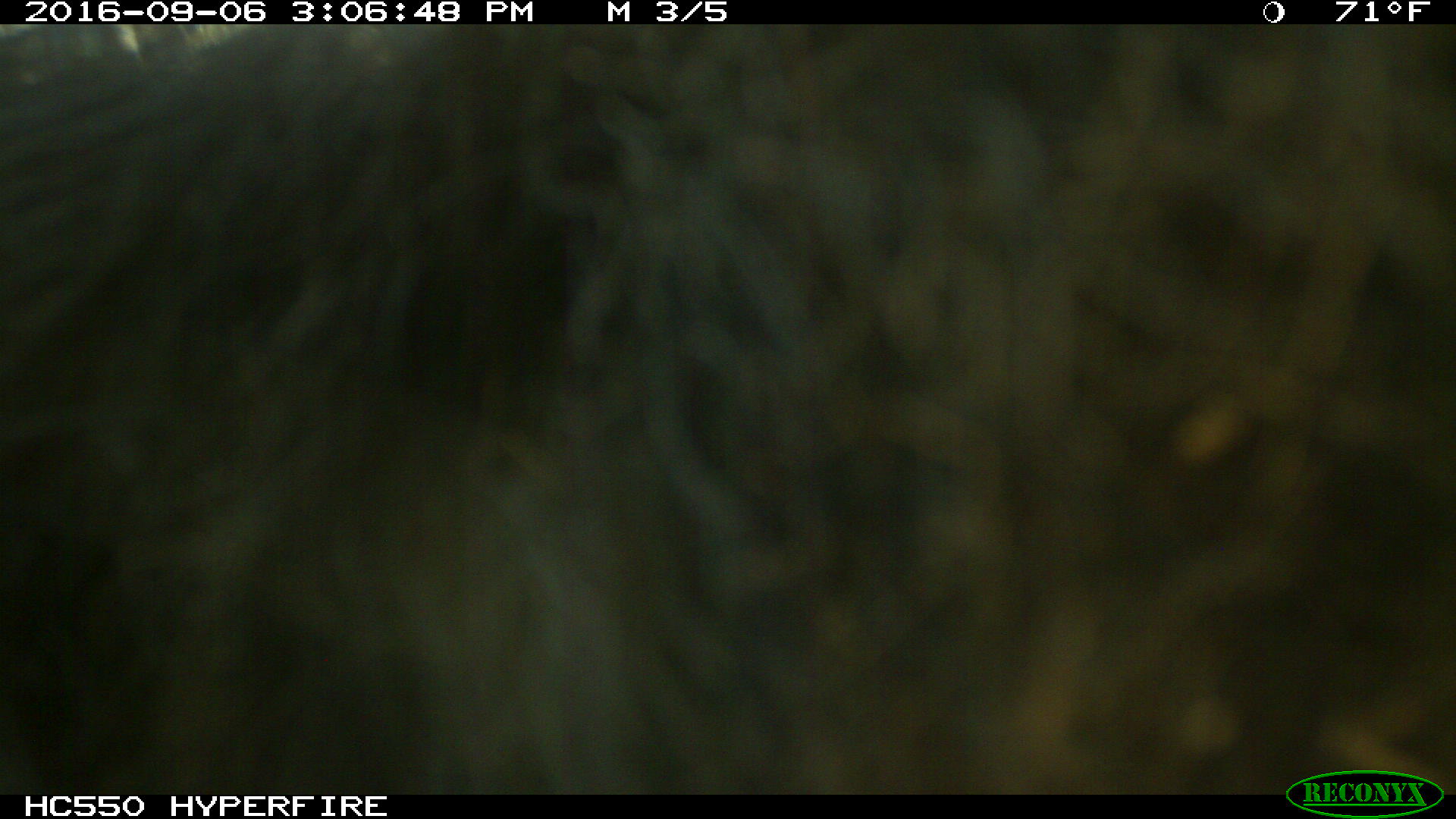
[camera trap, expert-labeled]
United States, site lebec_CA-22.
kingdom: Animalia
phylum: Chordata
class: Mammalia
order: Carnivora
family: Ursidae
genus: Ursus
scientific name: Ursus americanus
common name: american black bear